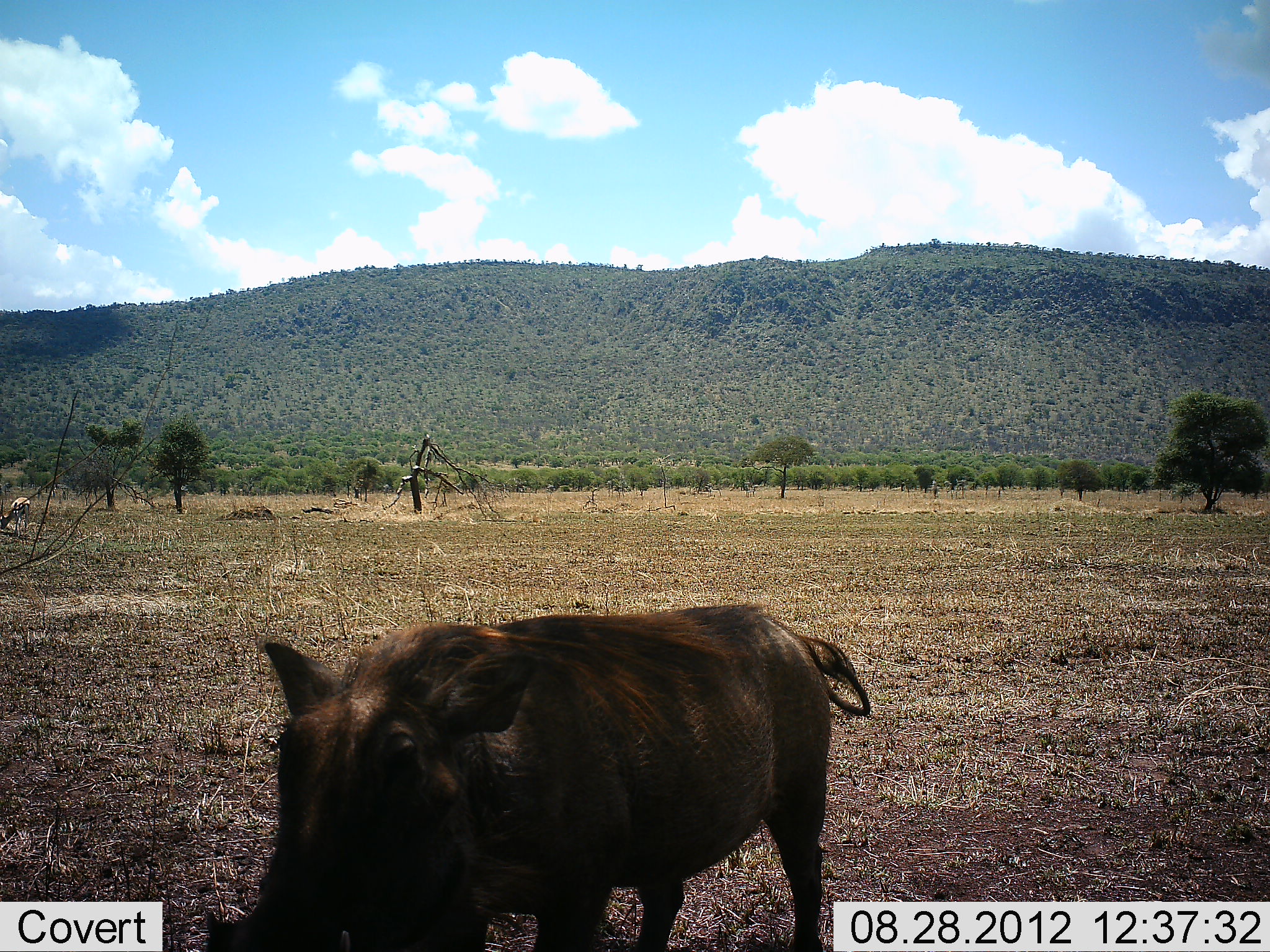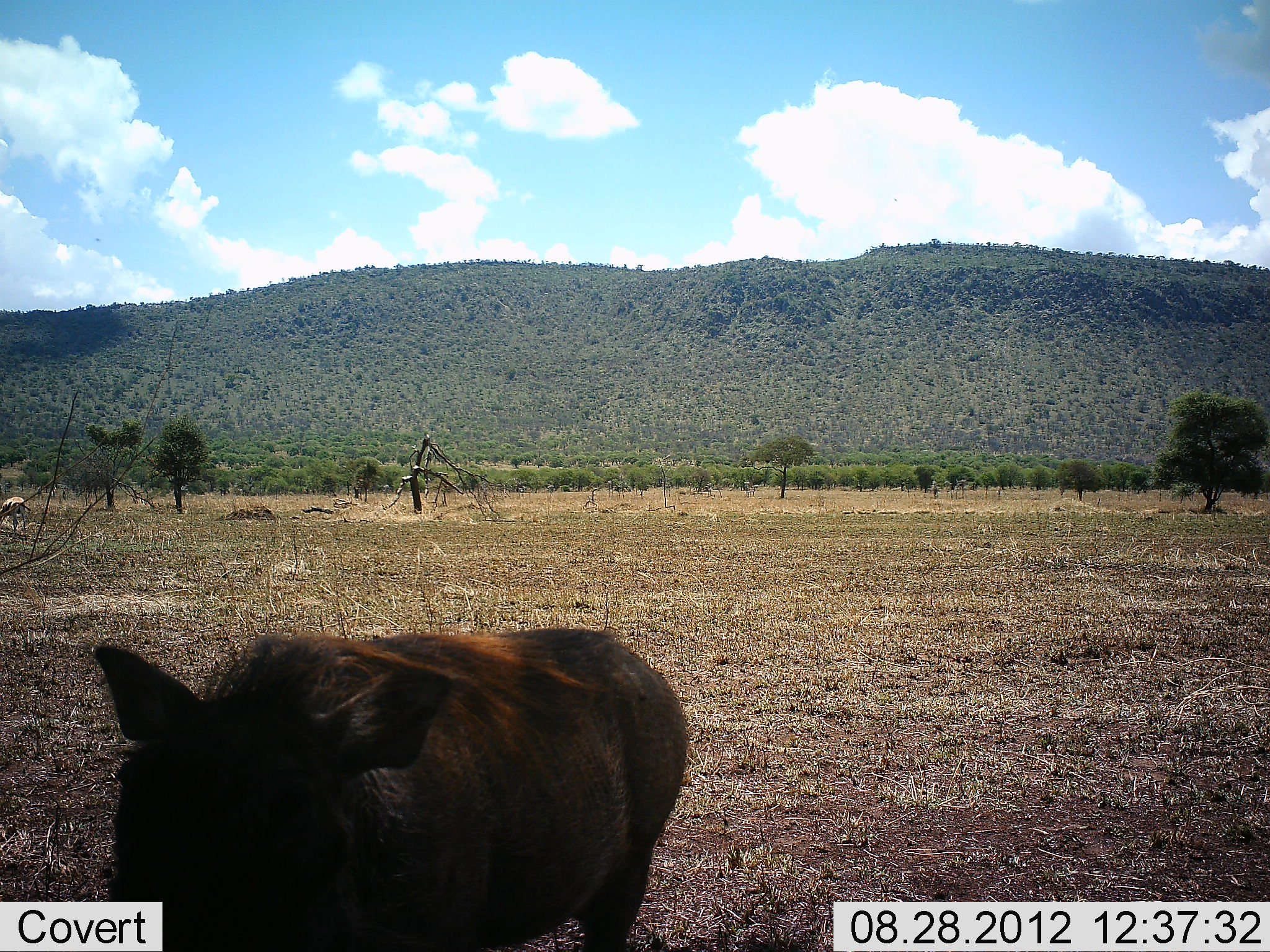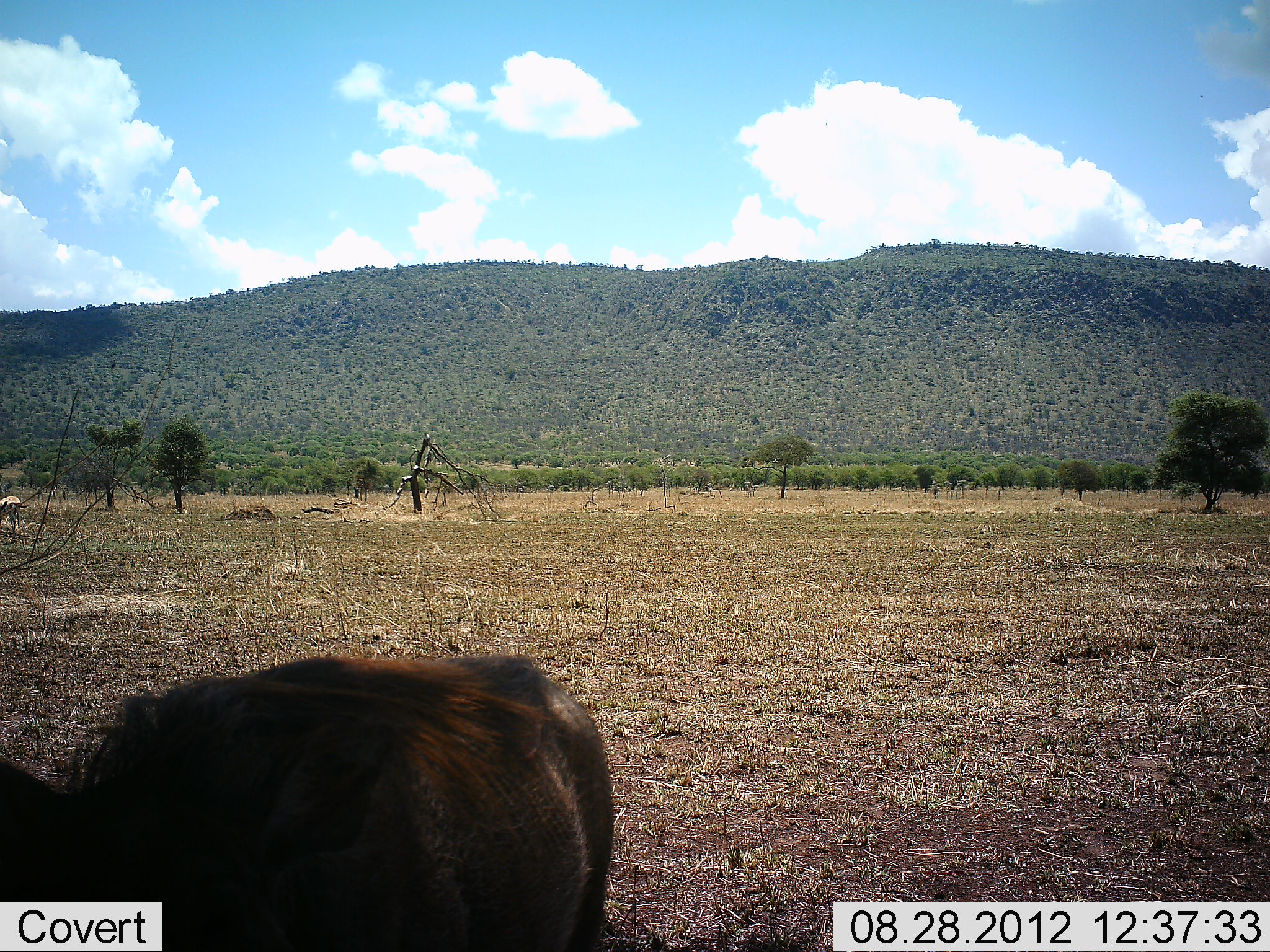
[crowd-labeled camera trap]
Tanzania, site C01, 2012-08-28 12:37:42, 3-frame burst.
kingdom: Animalia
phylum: Chordata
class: Mammalia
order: Artiodactyla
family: Suidae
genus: Phacochoerus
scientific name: Phacochoerus africanus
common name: warthog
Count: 1.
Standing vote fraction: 8%.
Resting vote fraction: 0%.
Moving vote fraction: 100%.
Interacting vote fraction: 0%.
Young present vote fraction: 0%.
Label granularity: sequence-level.